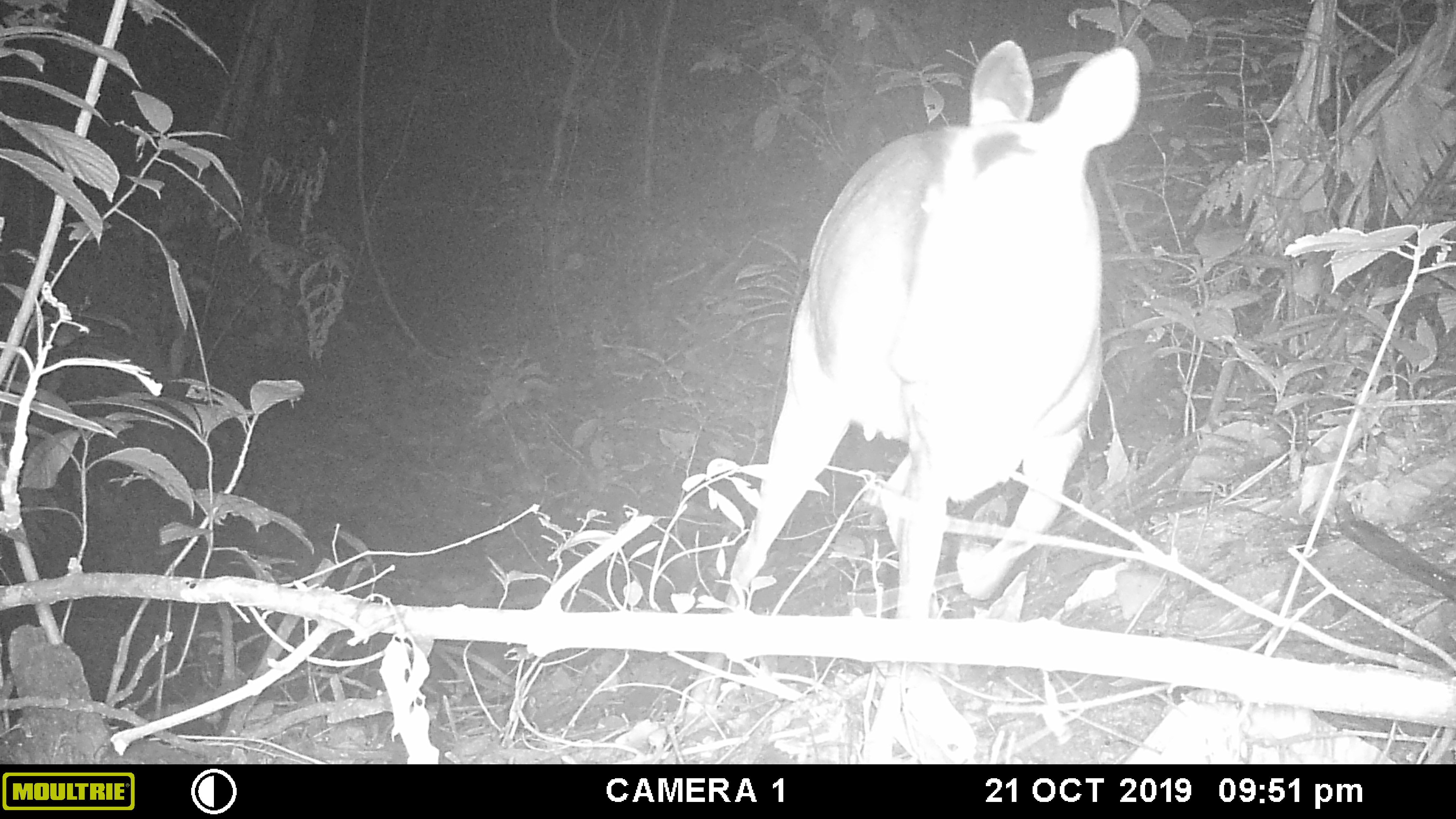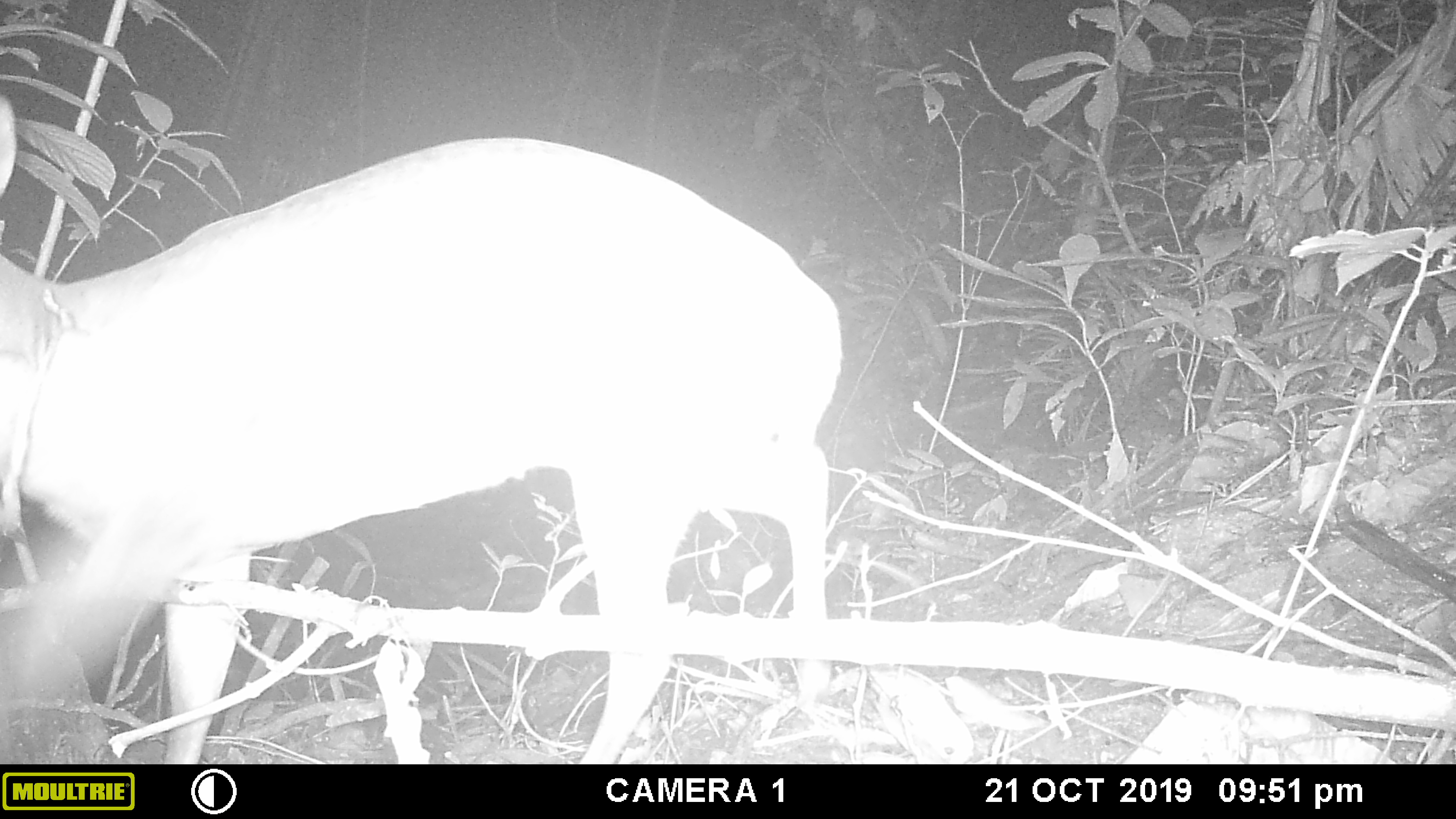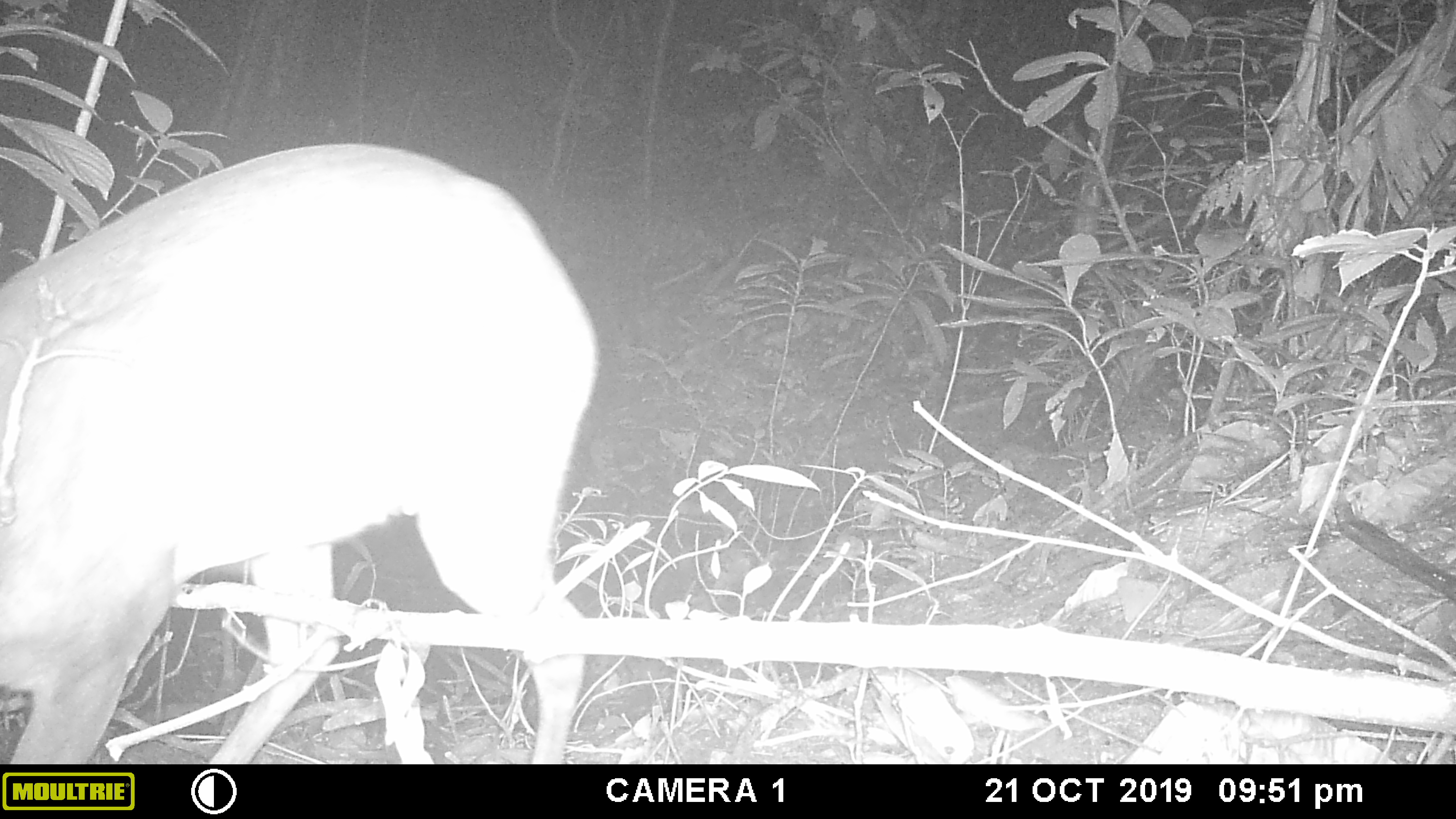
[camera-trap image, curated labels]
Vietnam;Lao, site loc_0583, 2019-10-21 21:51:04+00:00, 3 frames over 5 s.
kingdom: Animalia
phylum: Chordata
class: Mammalia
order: Artiodactyla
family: Cervidae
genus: Muntiacus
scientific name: Muntiacus muntjak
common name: red muntjac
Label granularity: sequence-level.